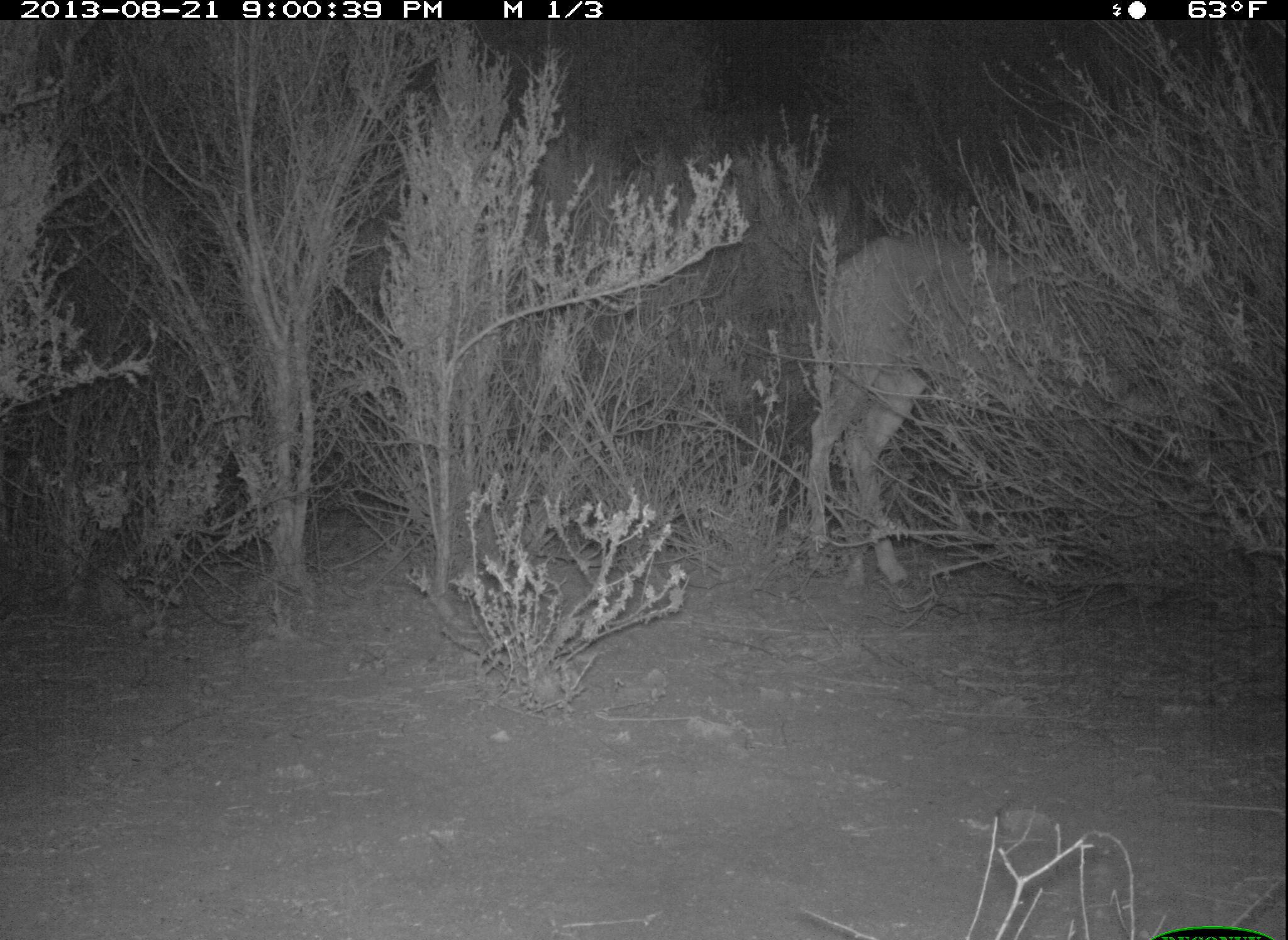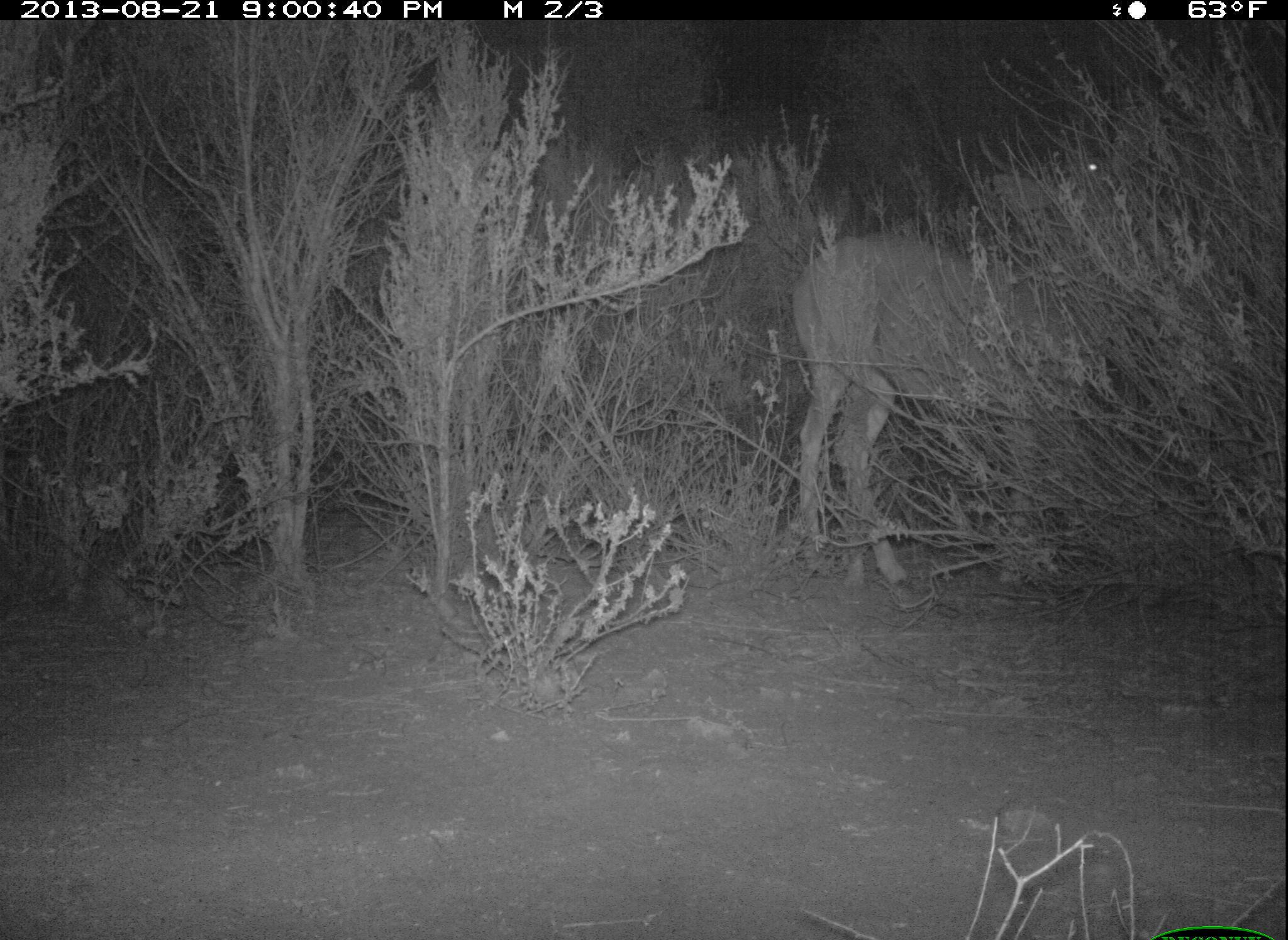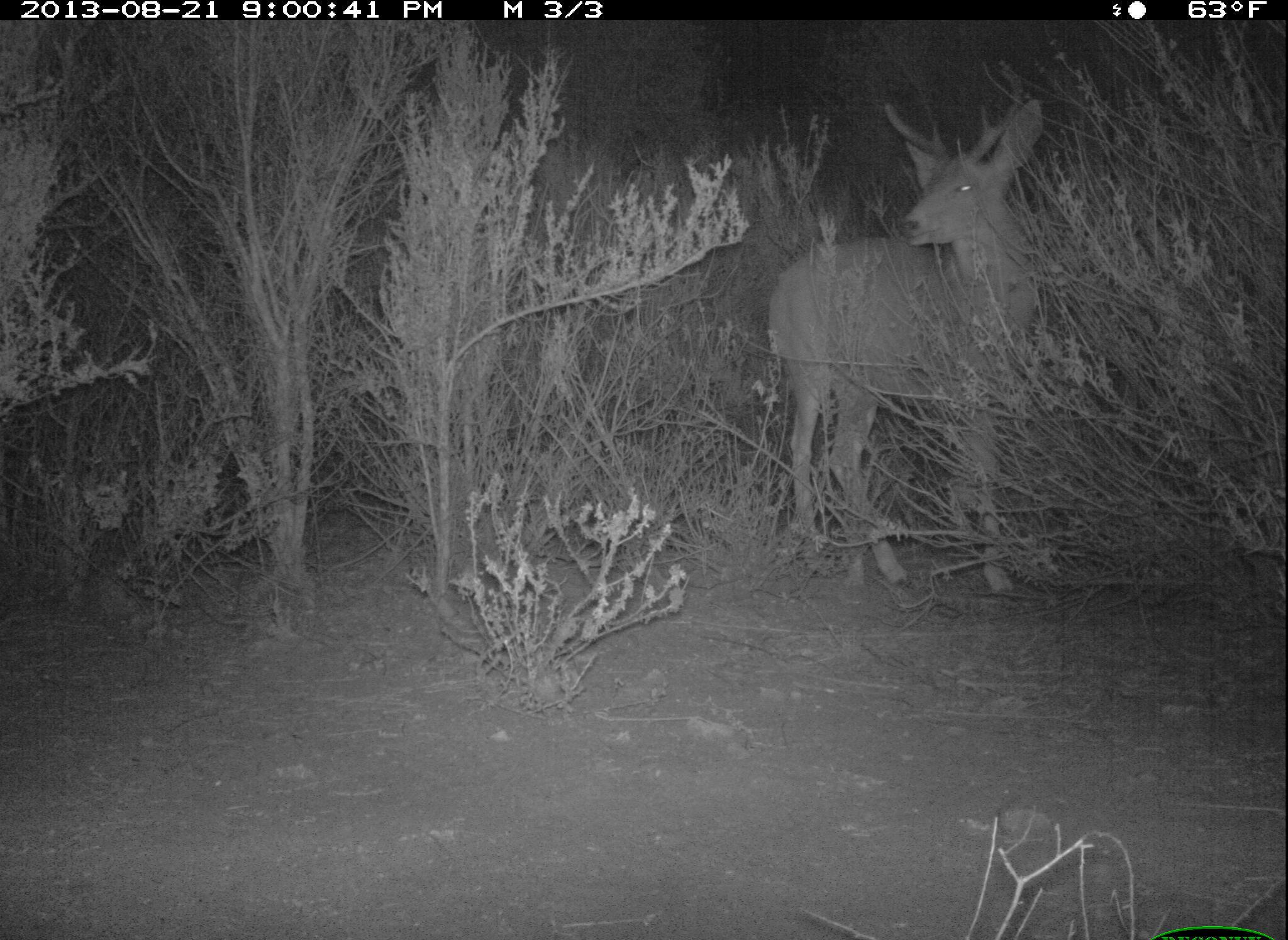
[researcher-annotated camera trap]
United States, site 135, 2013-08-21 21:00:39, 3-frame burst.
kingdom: Animalia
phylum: Chordata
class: Mammalia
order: Artiodactyla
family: Cervidae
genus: Odocoileus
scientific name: Odocoileus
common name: deer